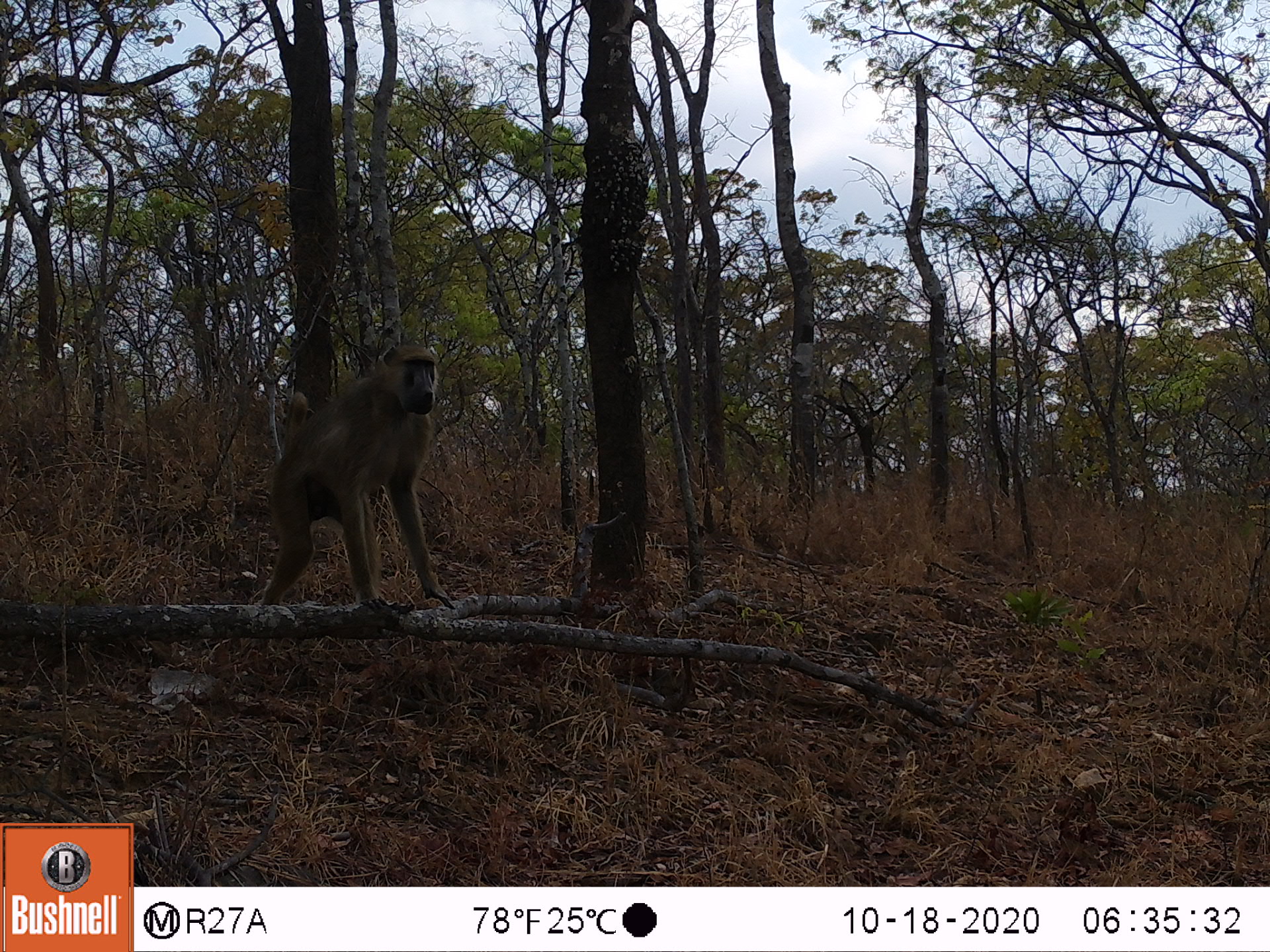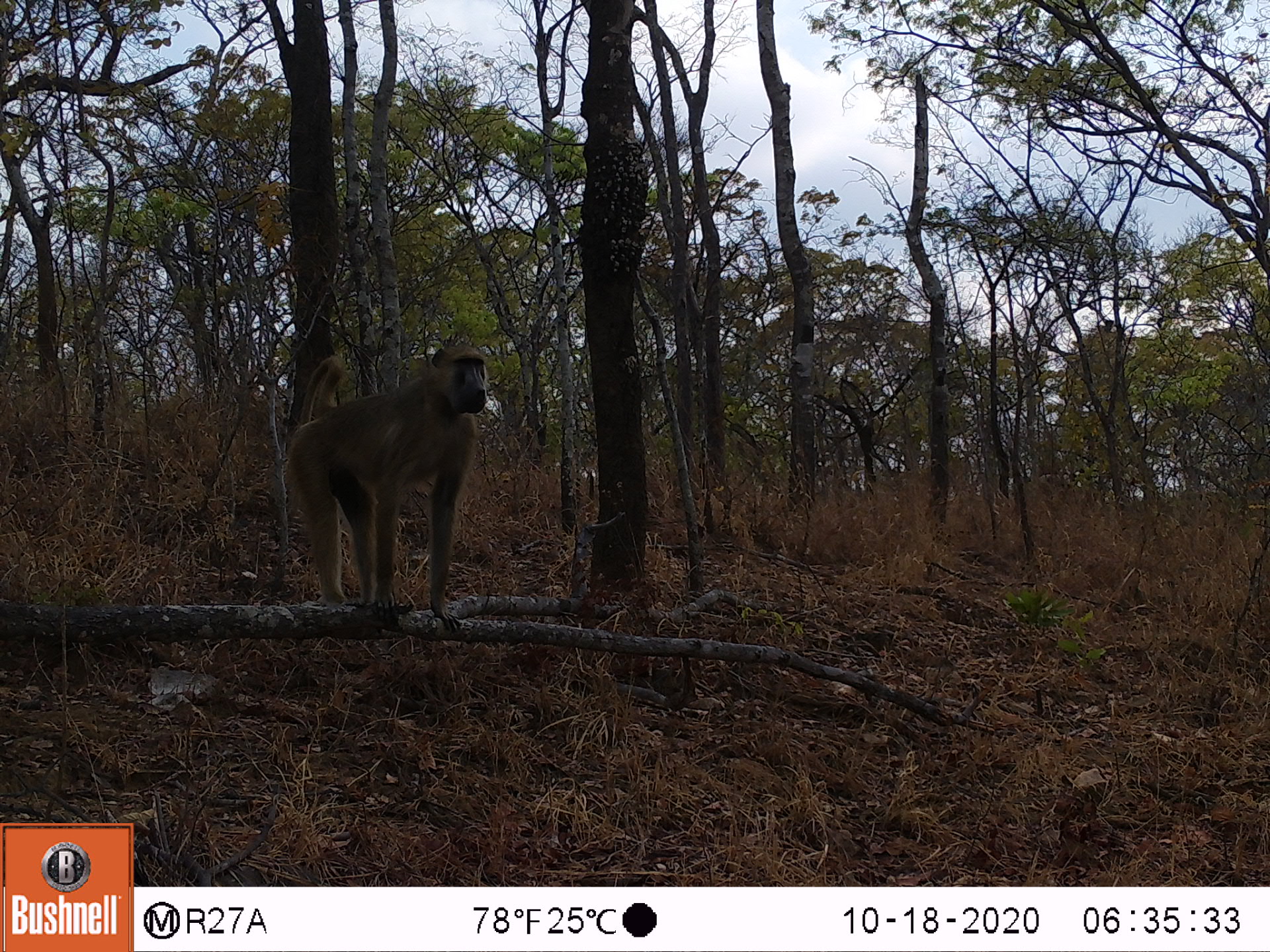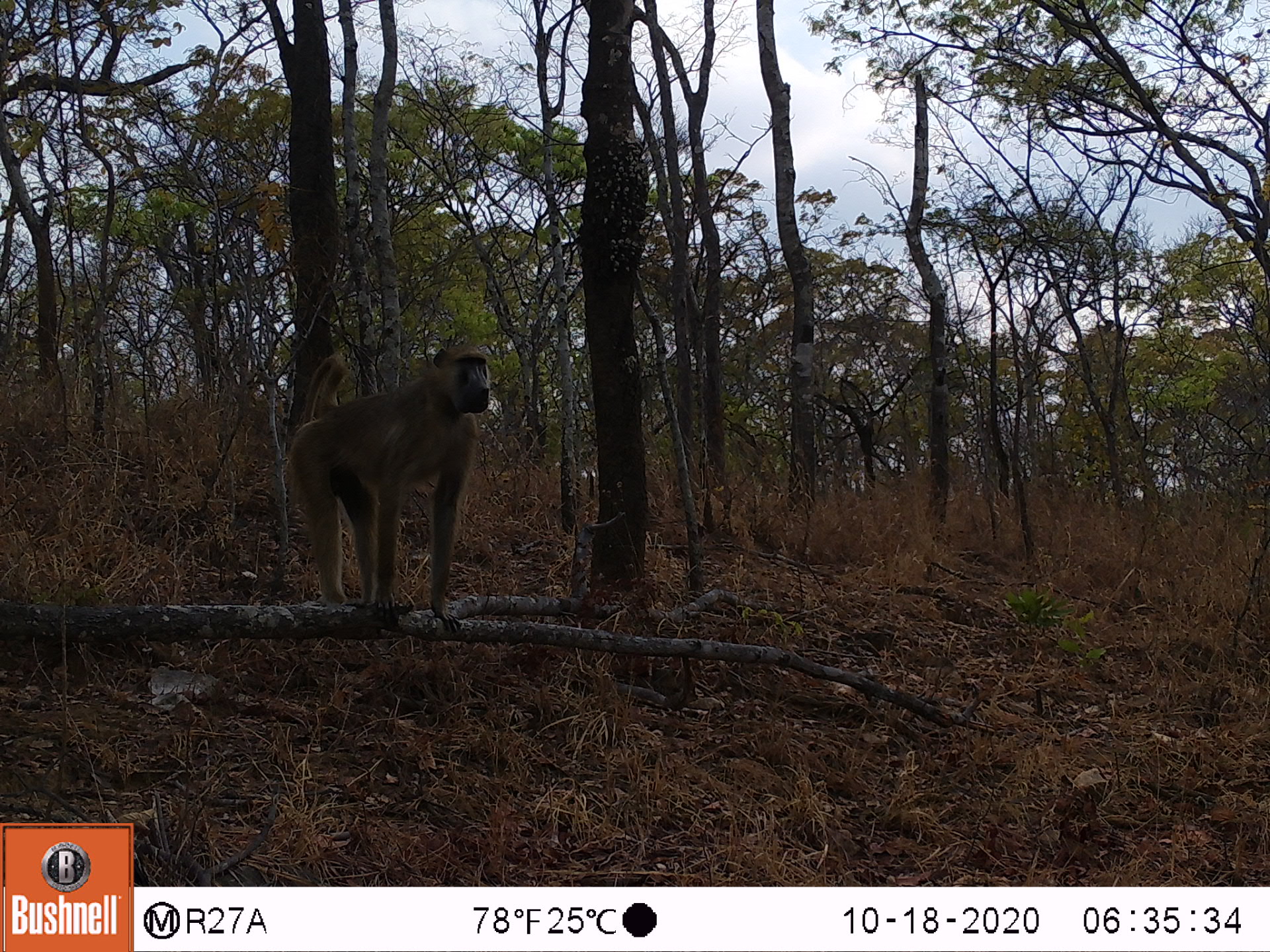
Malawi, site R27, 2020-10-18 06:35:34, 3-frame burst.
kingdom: Animalia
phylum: Chordata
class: Mammalia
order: Primates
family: Cercopithecidae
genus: Papio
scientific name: Papio cynocephalus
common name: yellow baboon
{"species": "yellow baboon (Papio cynocephalus)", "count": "1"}